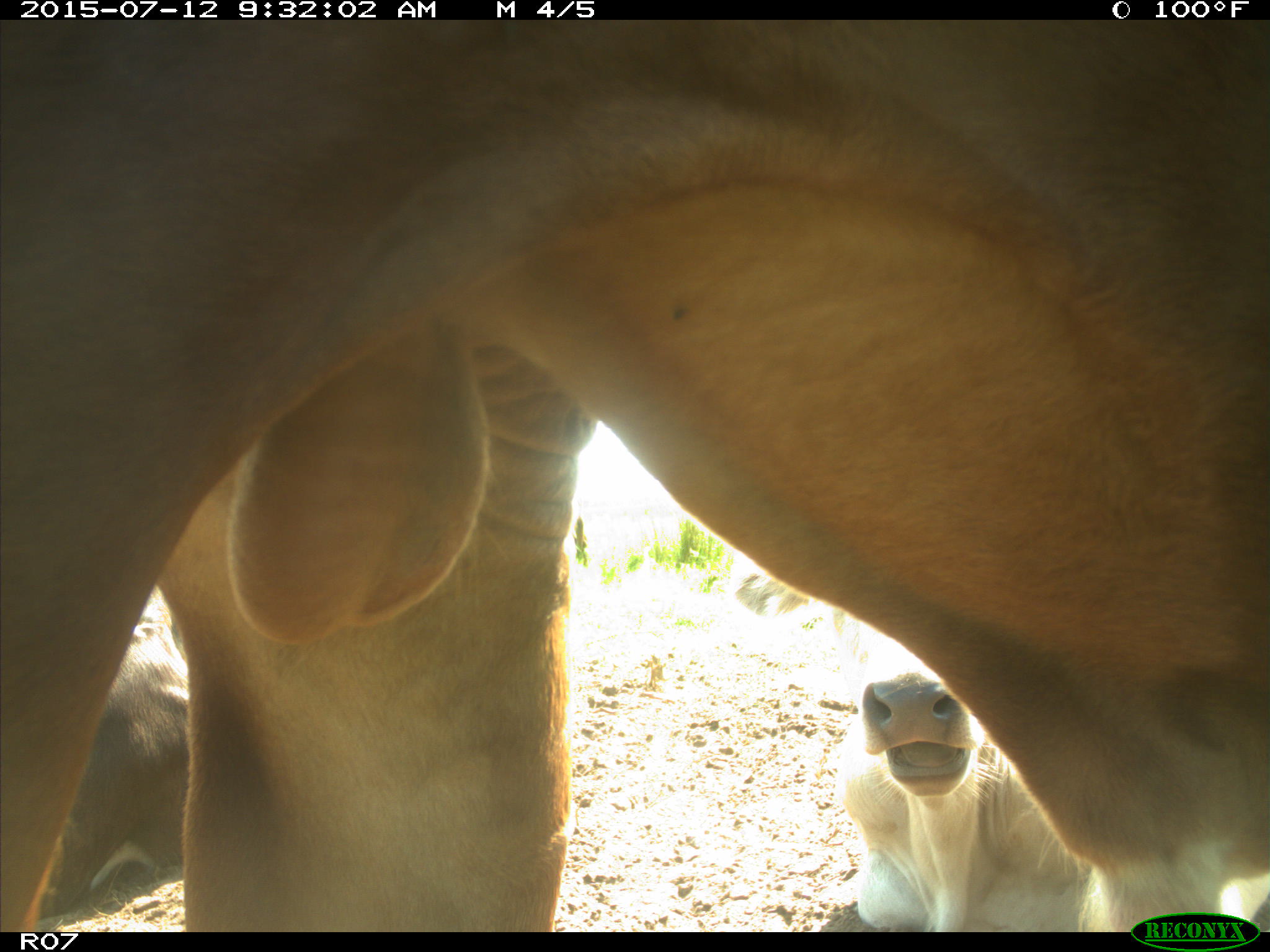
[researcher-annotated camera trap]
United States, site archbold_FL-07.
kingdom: Animalia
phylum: Chordata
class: Mammalia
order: Artiodactyla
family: Bovidae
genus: Bos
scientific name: Bos taurus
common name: domestic cow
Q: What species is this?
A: Bos taurus (domestic cow).